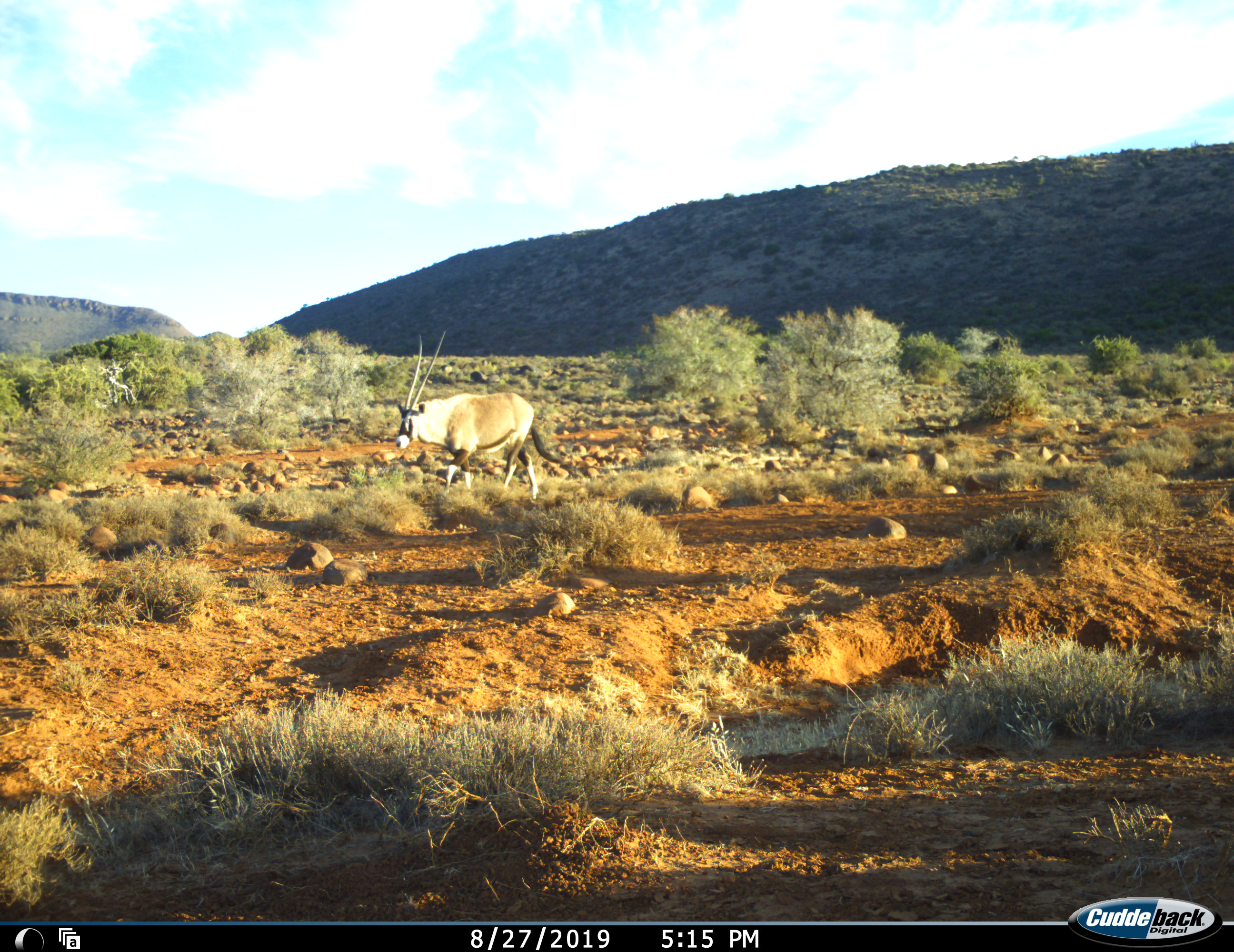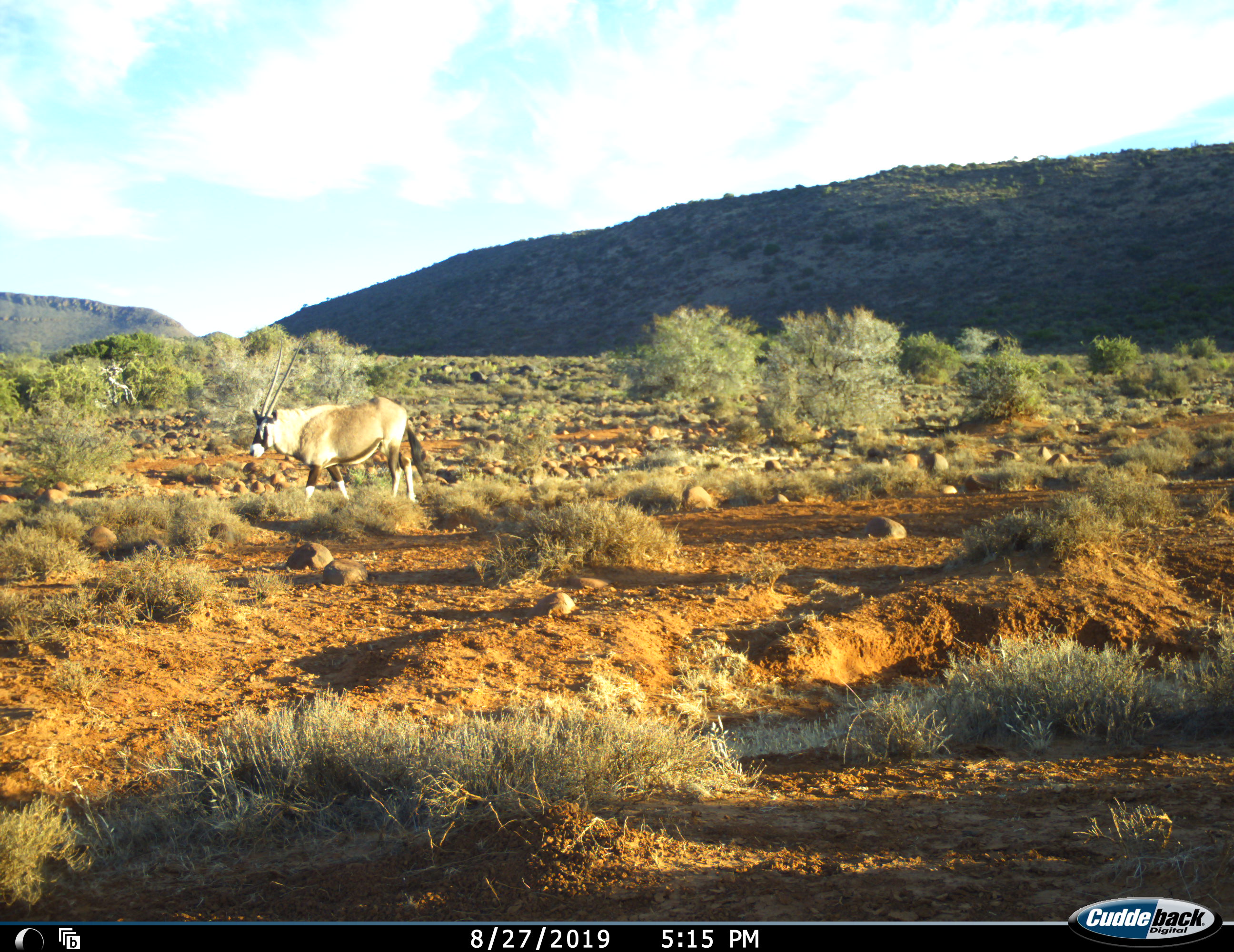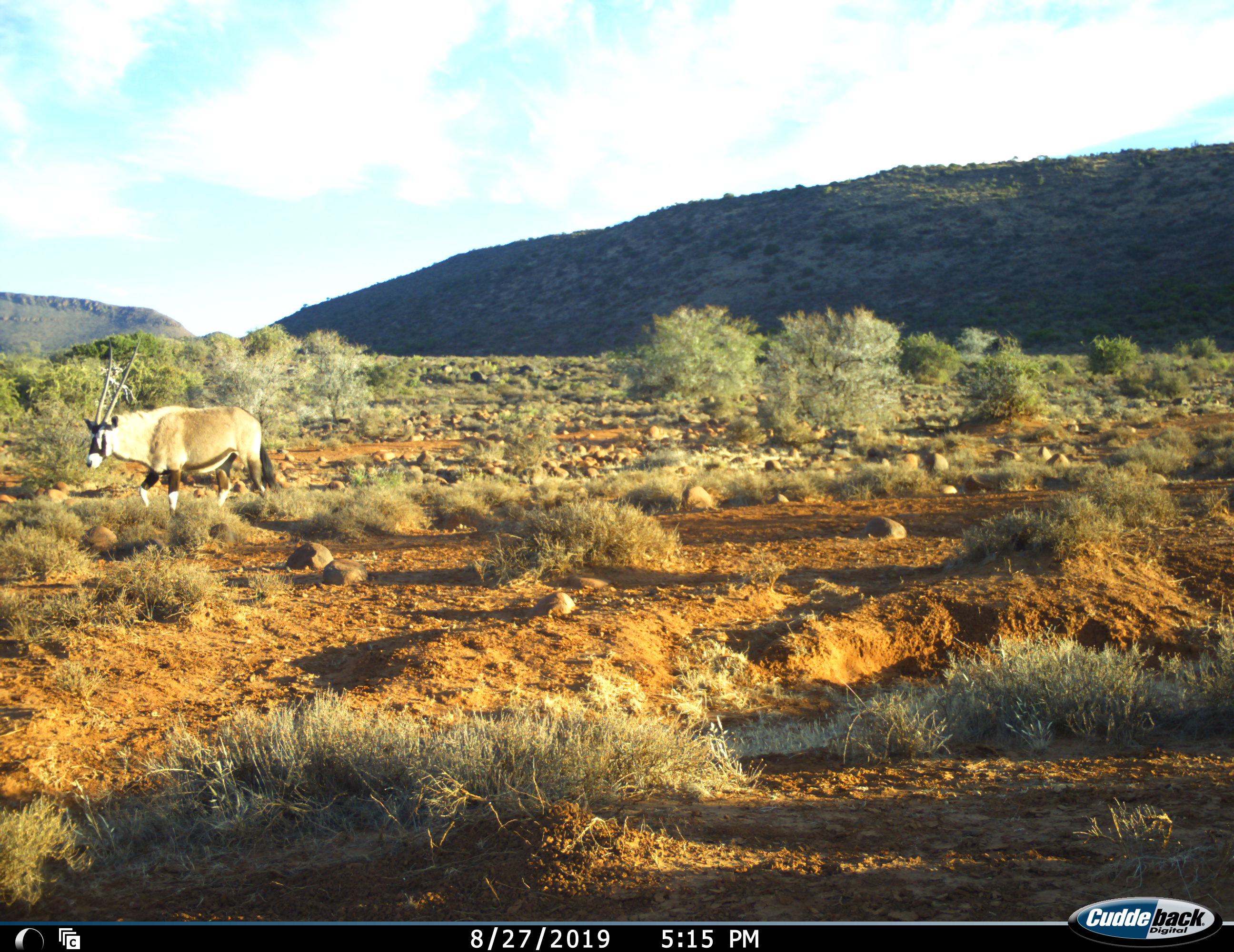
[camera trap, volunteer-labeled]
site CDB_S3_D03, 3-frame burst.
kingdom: Animalia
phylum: Chordata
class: Mammalia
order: Artiodactyla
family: Bovidae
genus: Oryx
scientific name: Oryx gazella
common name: gemsbok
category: oryx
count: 1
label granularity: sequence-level